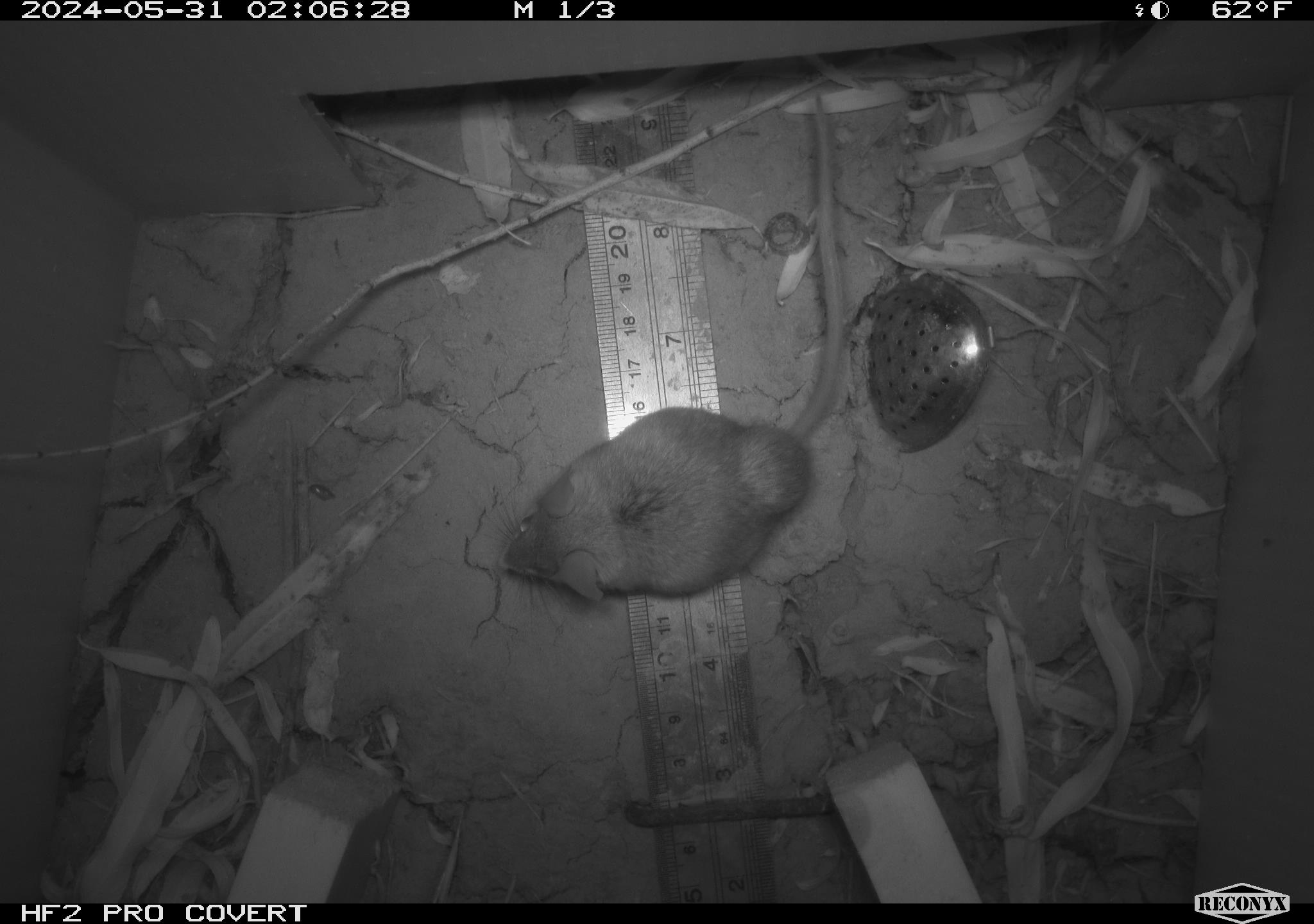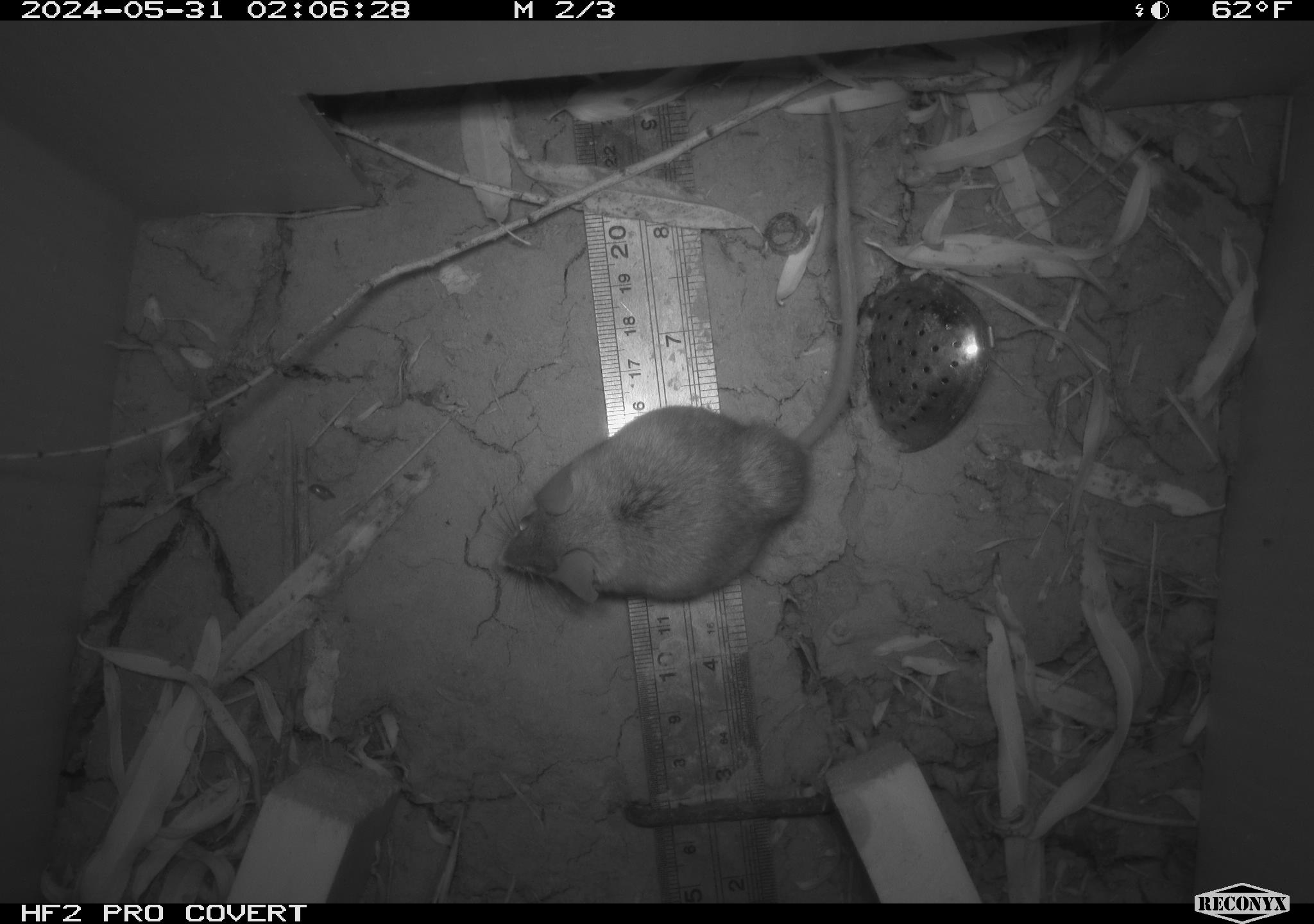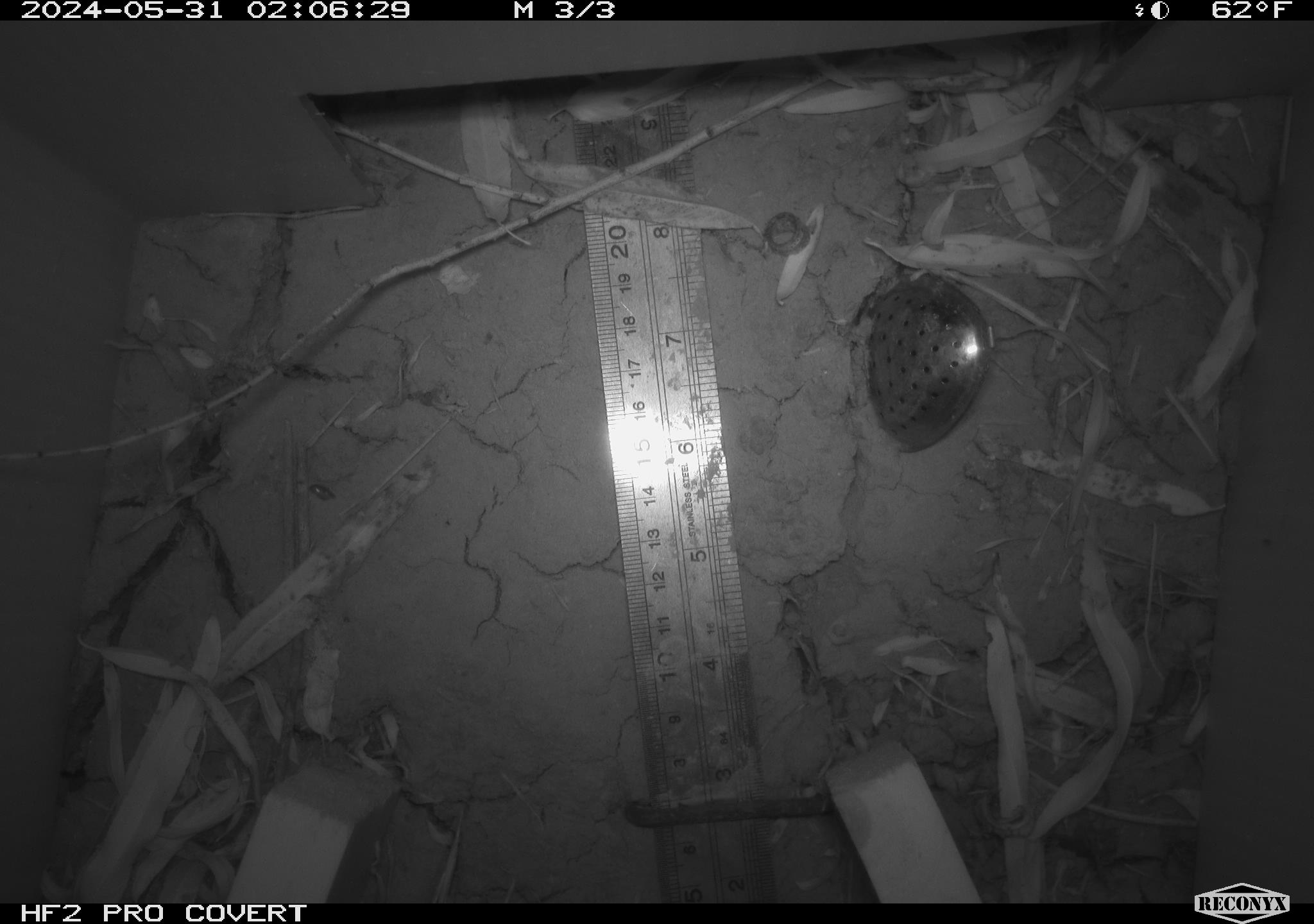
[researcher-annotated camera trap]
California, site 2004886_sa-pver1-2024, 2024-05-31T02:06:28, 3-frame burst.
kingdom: Animalia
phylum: Chordata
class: Mammalia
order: Rodentia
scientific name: Rodentia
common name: mouse species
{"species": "mouse species (Rodentia)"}